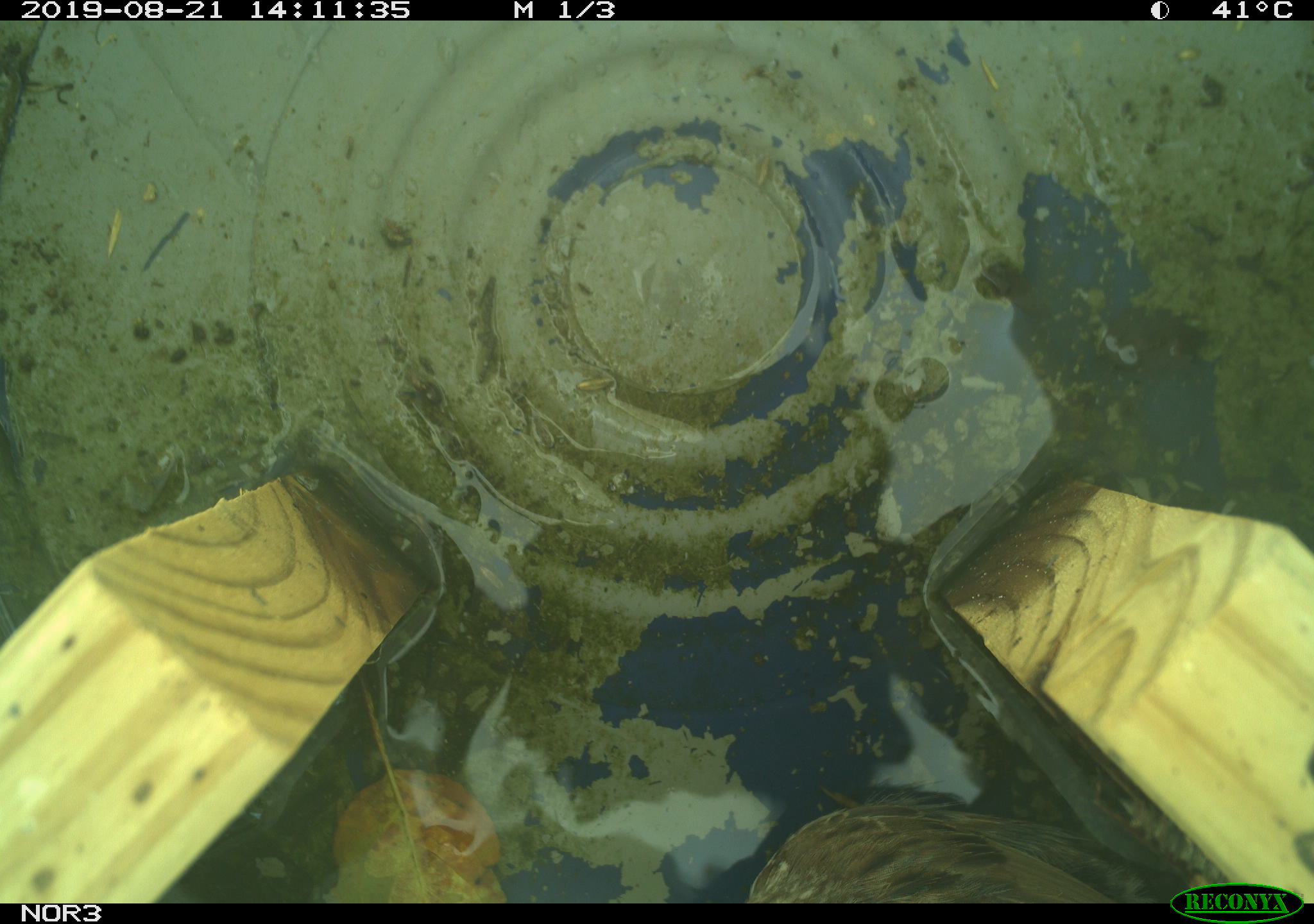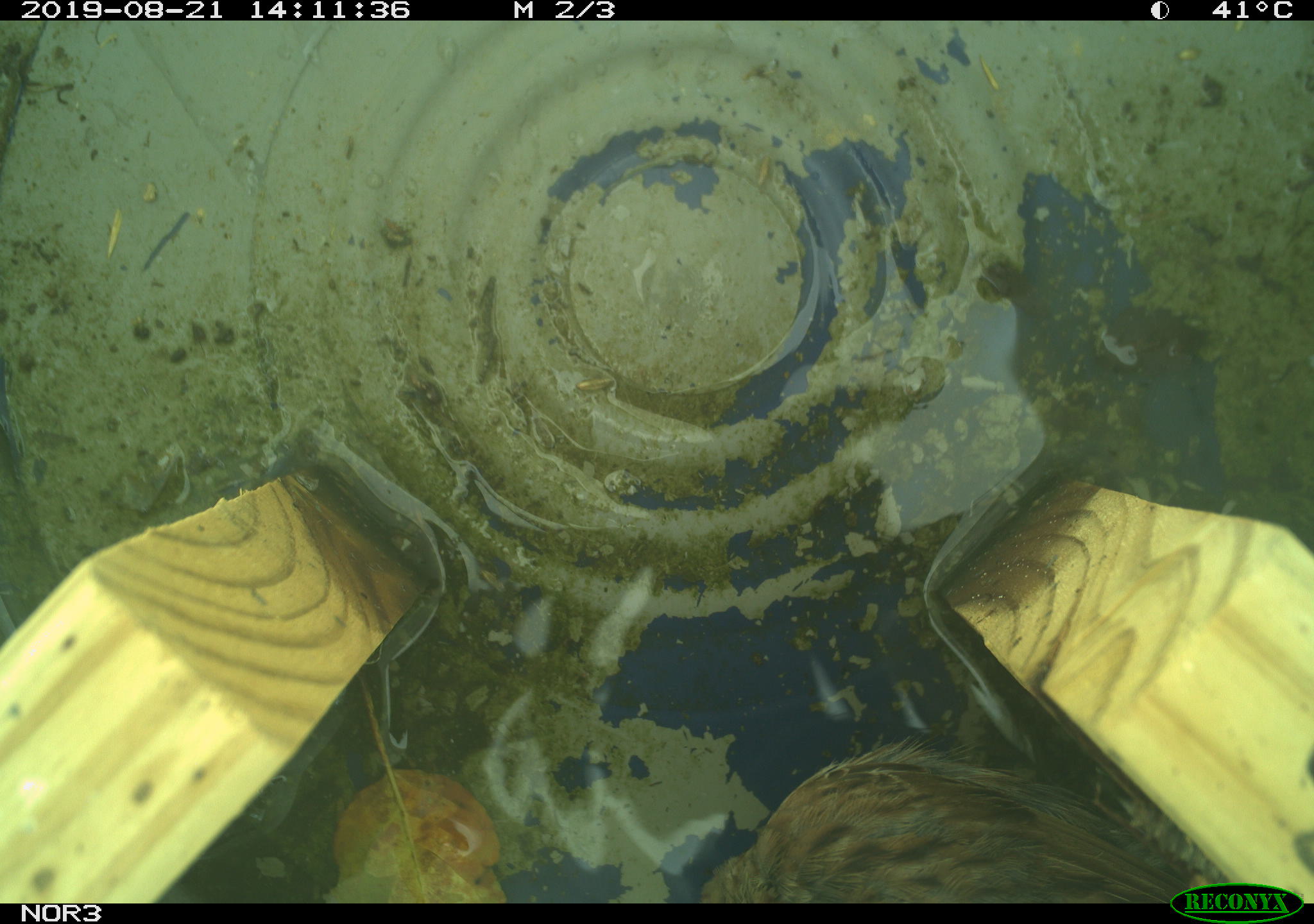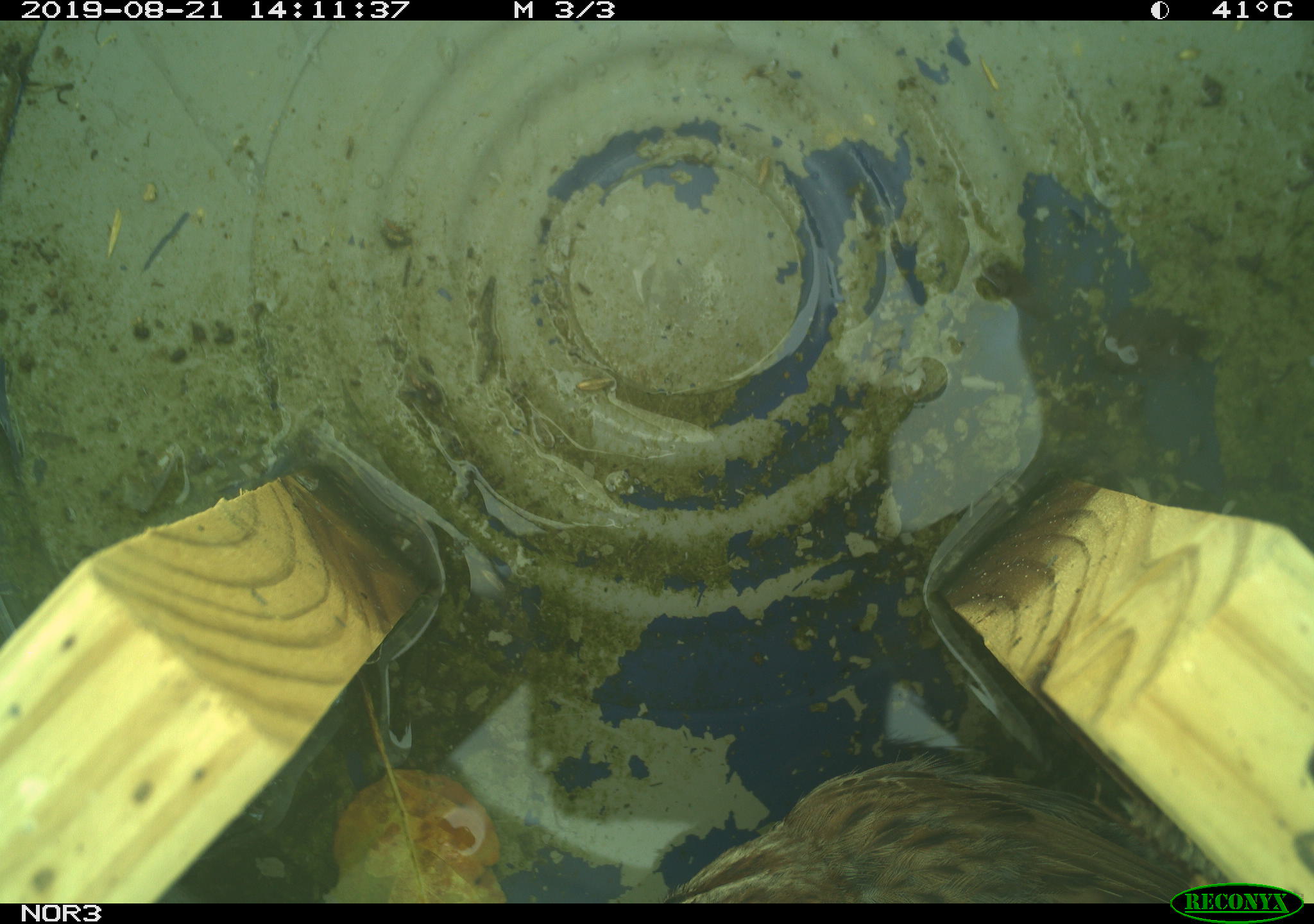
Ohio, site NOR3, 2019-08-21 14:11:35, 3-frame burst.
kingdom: Animalia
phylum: Chordata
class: Aves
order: Passeriformes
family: Passerellidae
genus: Melospiza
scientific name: Melospiza melodia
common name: song sparrow